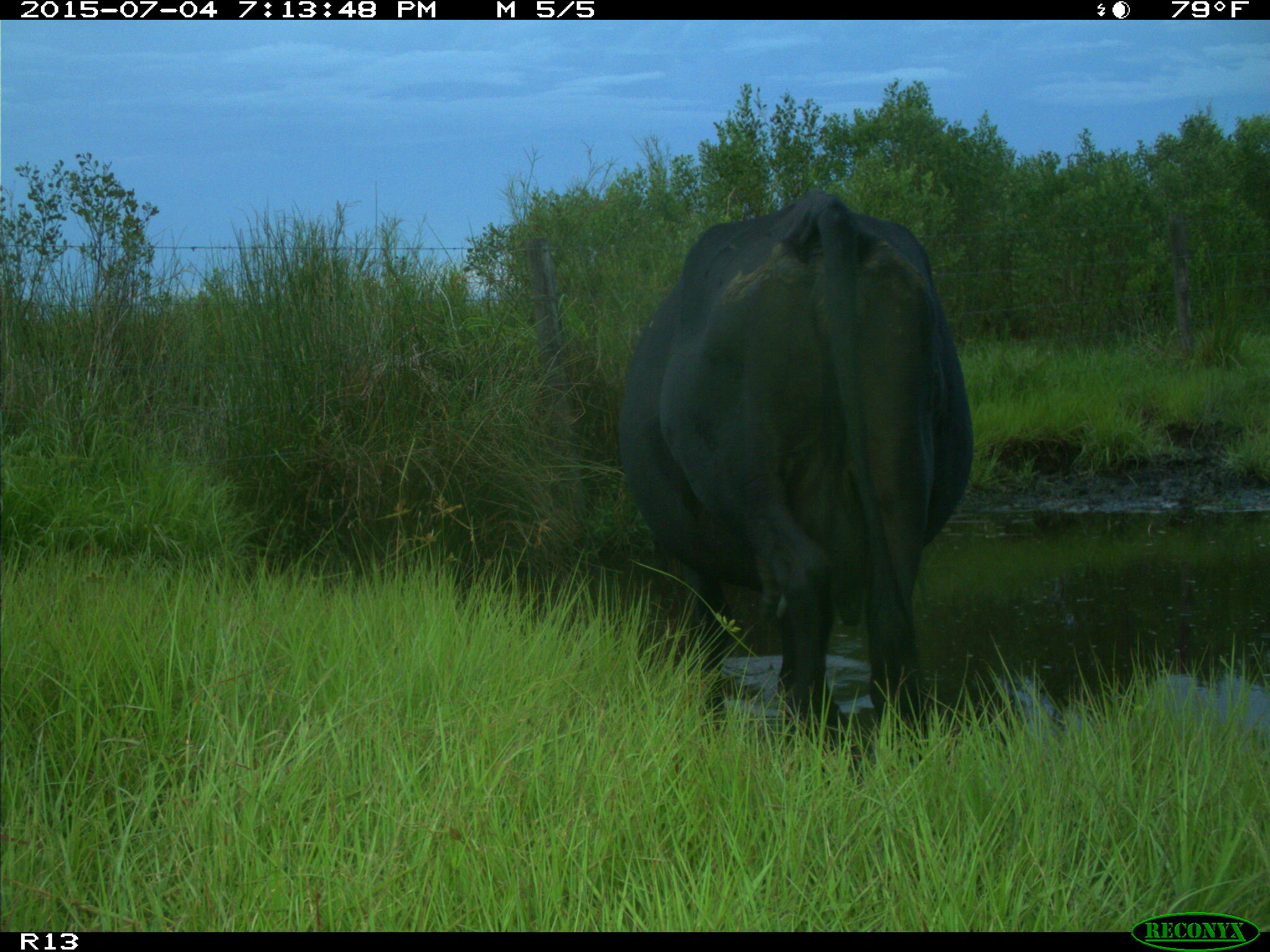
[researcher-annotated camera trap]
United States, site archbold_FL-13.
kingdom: Animalia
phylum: Chordata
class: Mammalia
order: Artiodactyla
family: Bovidae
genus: Bos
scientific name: Bos taurus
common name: domestic cow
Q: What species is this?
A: Bos taurus (domestic cow).